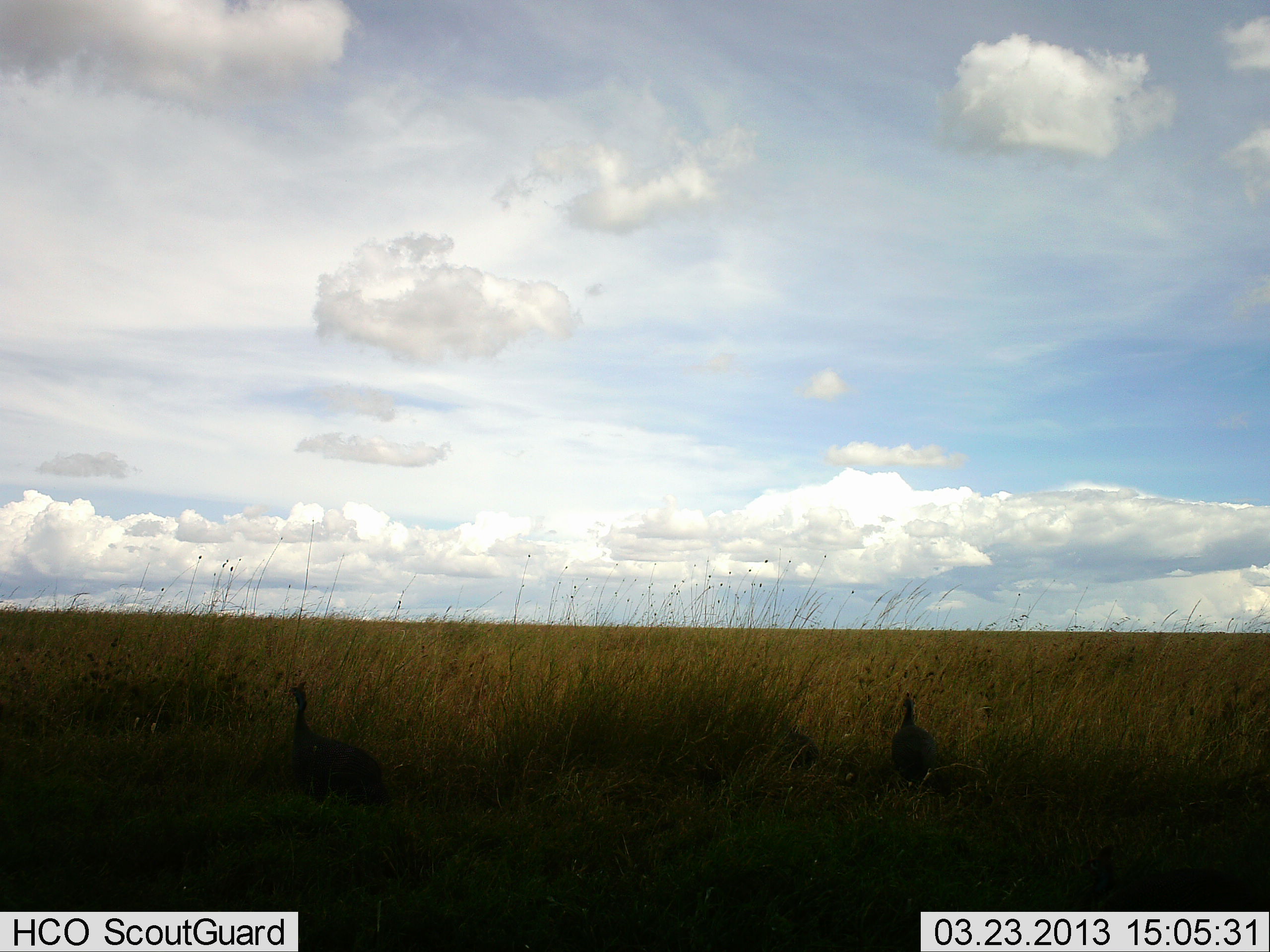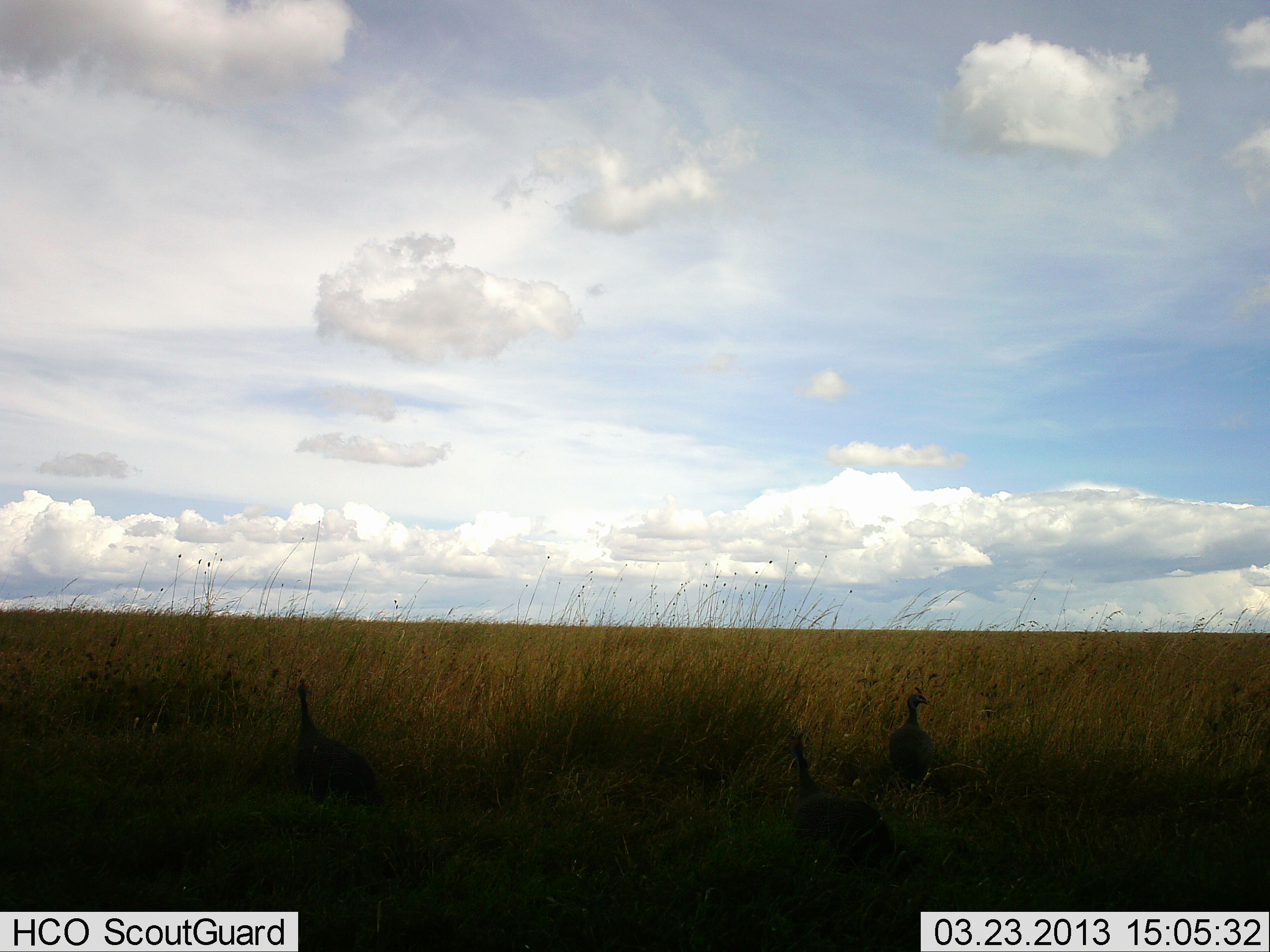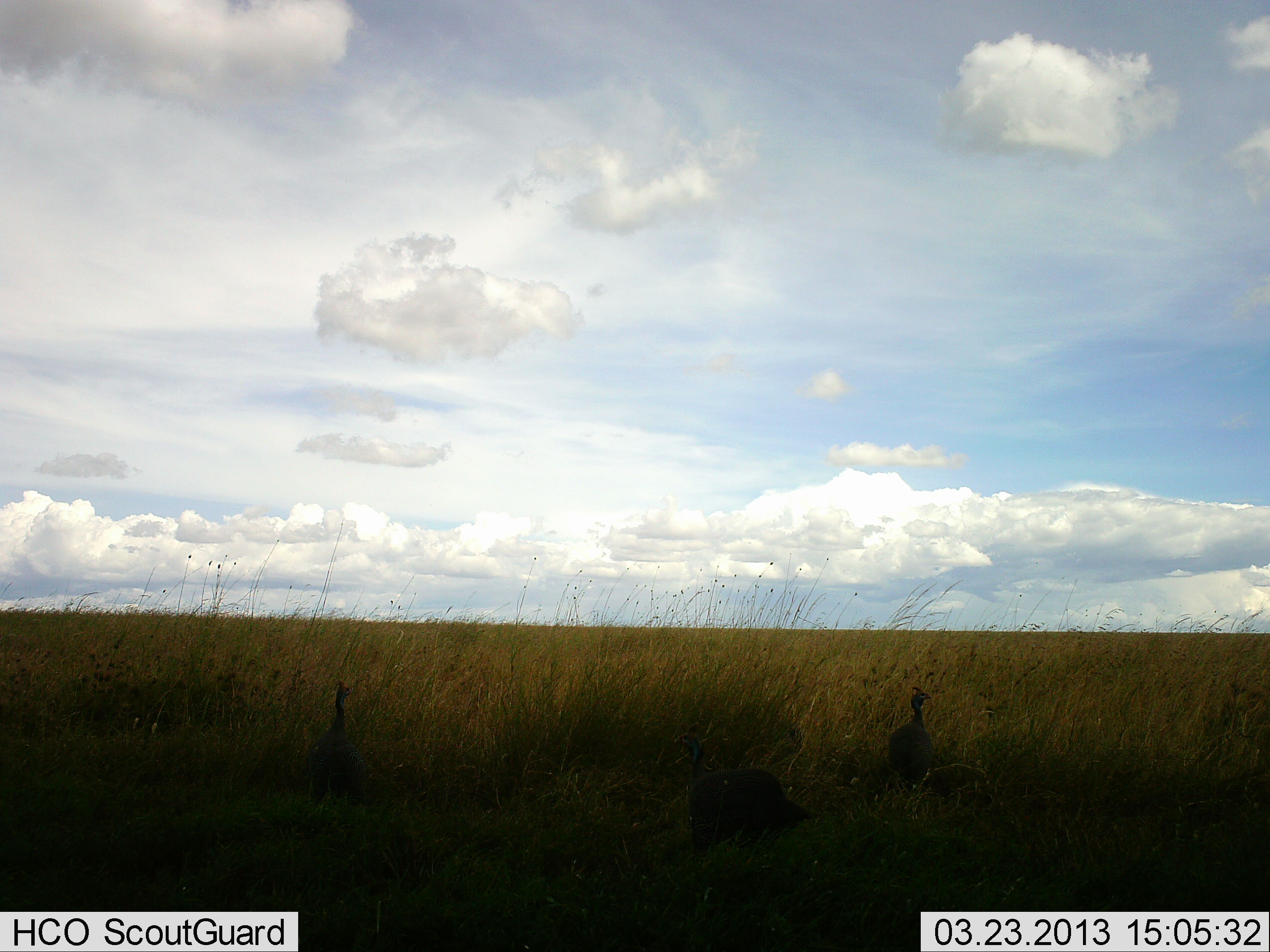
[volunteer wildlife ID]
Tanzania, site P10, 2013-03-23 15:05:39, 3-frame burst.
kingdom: Animalia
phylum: Chordata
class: Aves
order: Galliformes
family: Numididae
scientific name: Numididae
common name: guinea fowl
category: guineafowl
Guineafowl (guinea fowl) (Numididae), count 3. Behavior (volunteer vote fractions): standing 58%, resting 11%, moving 63%, interacting 0%. Young present (vote fraction): 0%. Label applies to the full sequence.